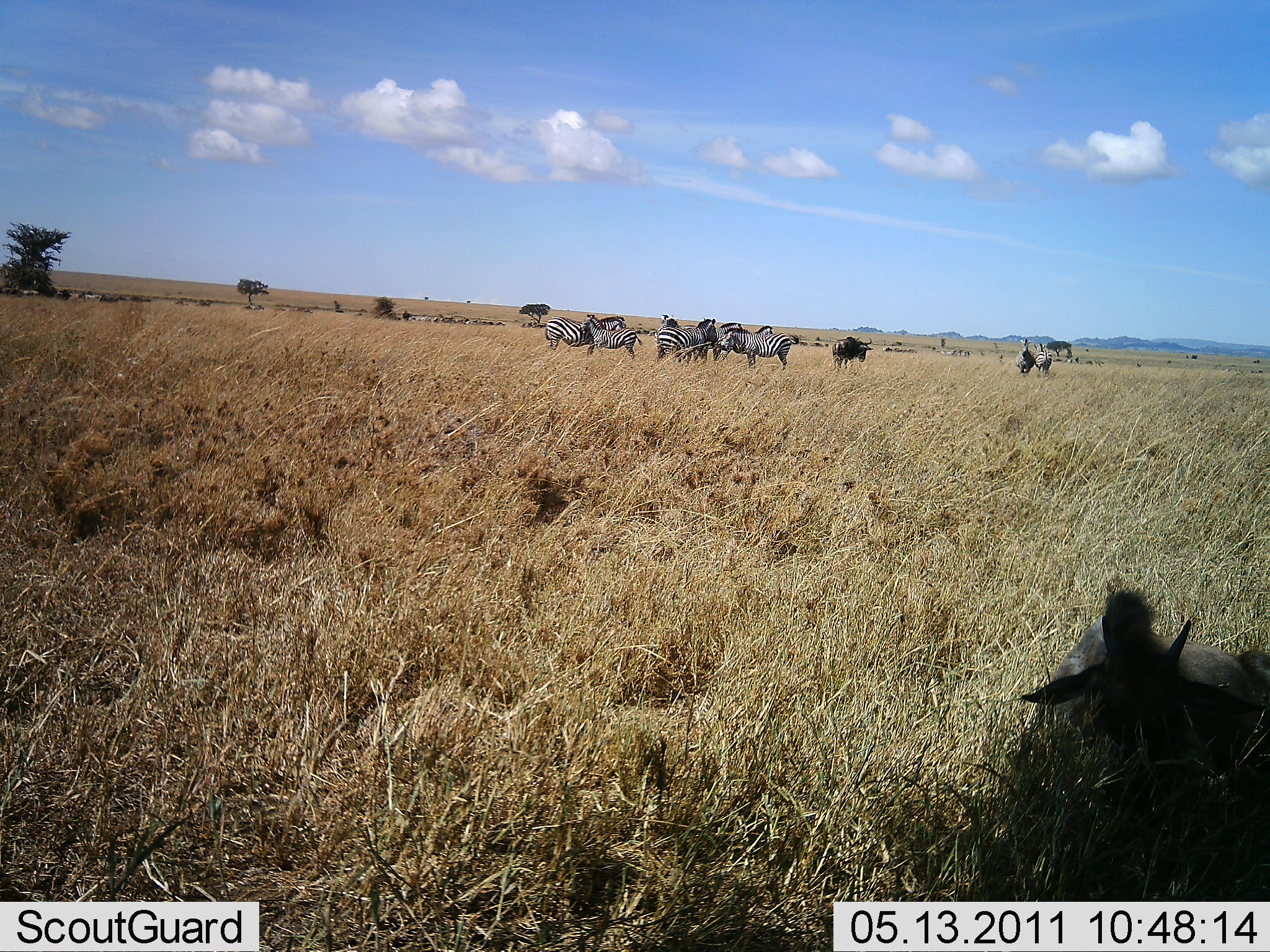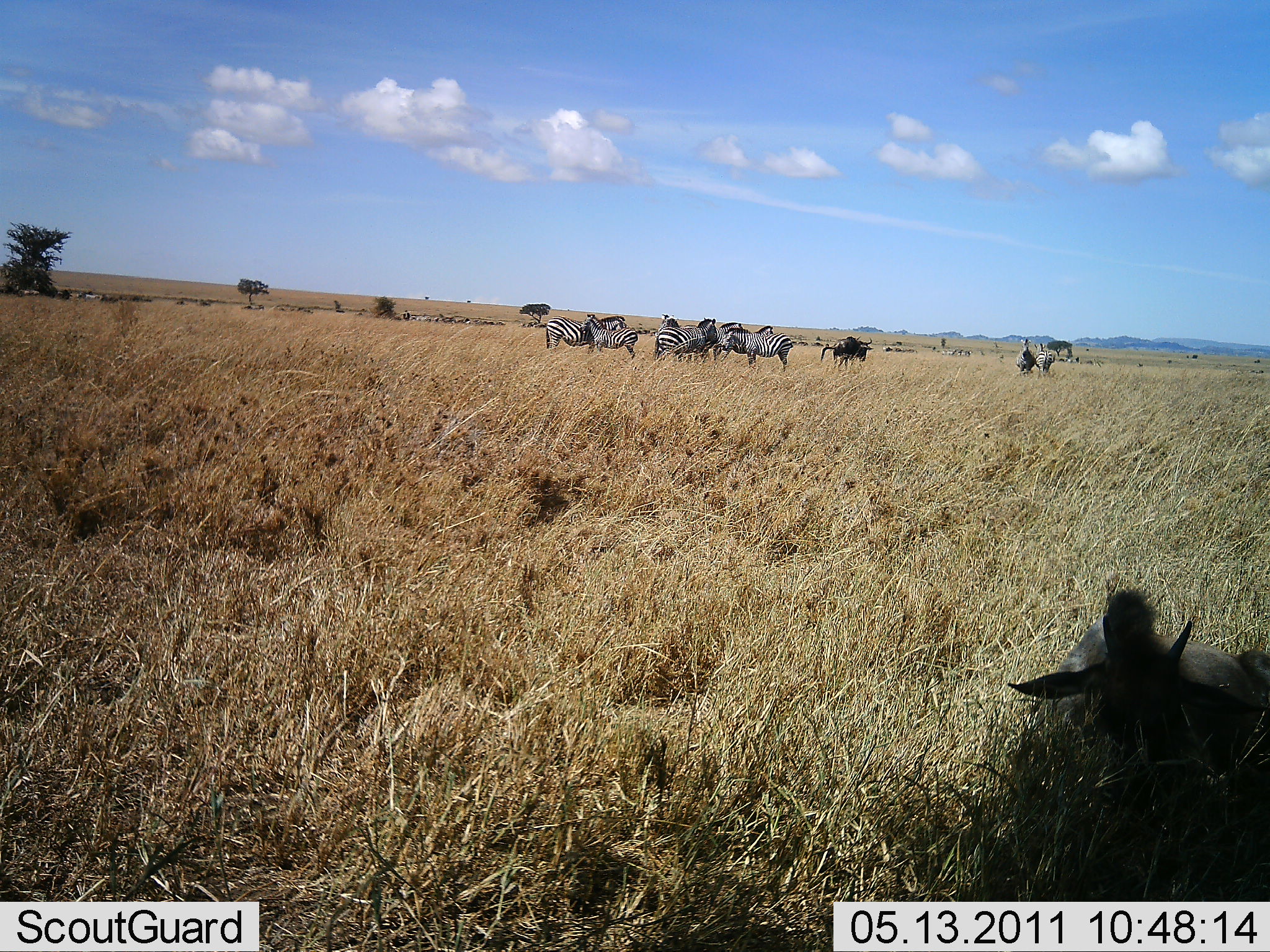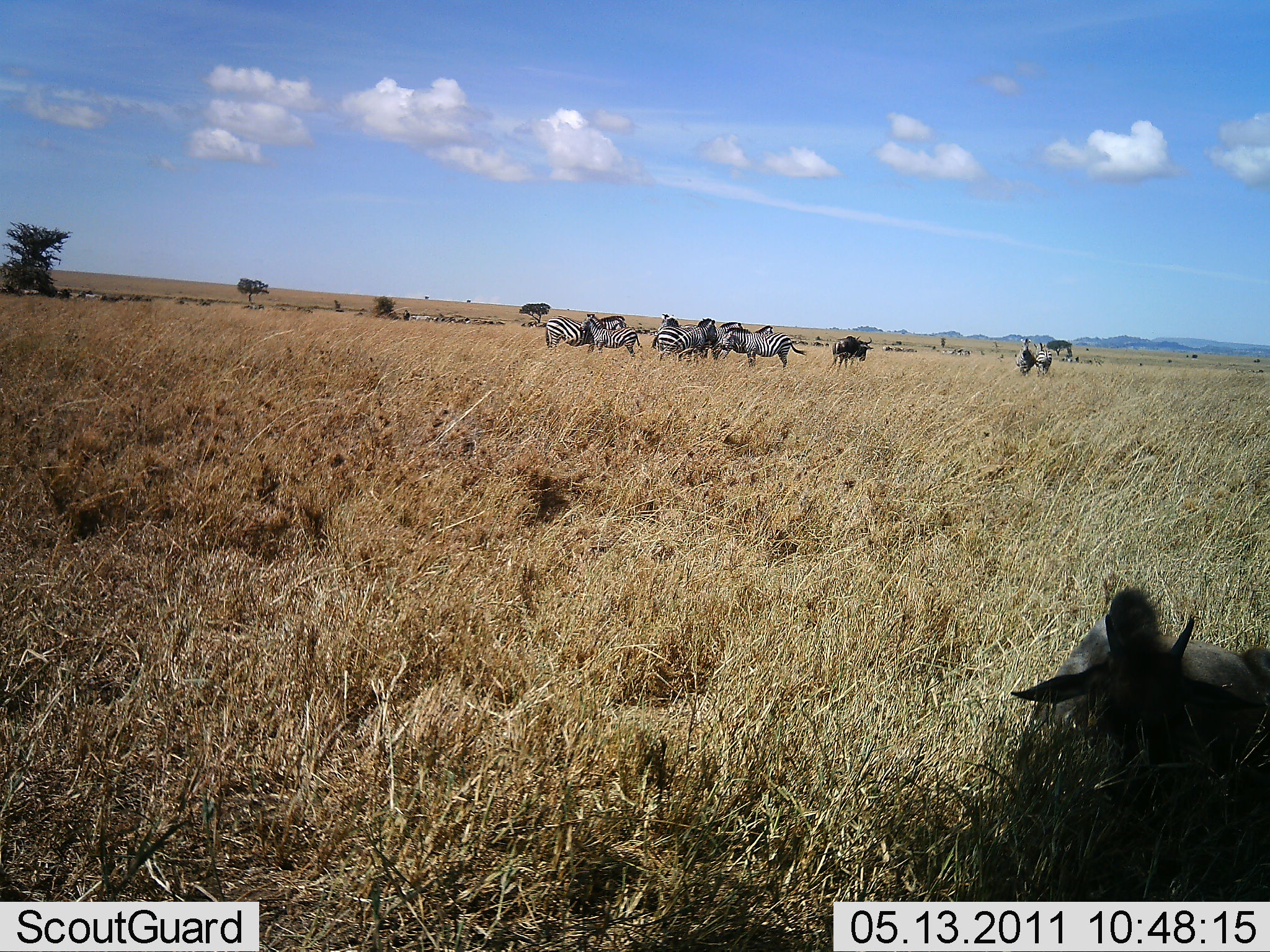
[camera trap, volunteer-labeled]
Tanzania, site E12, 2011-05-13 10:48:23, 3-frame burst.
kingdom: Animalia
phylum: Chordata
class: Mammalia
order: Artiodactyla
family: Bovidae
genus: Connochaetes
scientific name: Connochaetes taurinus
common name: blue wildebeest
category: wildebeest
Wildebeest (blue wildebeest) (Connochaetes taurinus), count 2. Behavior (volunteer vote fractions): standing 60%, resting 60%, moving 10%, interacting 0%. Young present (vote fraction): 0%. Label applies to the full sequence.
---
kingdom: Animalia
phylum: Chordata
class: Mammalia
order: Perissodactyla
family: Equidae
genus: Equus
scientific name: Equus quagga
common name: plains zebra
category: zebra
Zebra (plains zebra) (Equus quagga), count 8. Behavior (volunteer vote fractions): standing 76%, resting 24%, moving 18%, interacting 12%. Young present (vote fraction): 0%. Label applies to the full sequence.